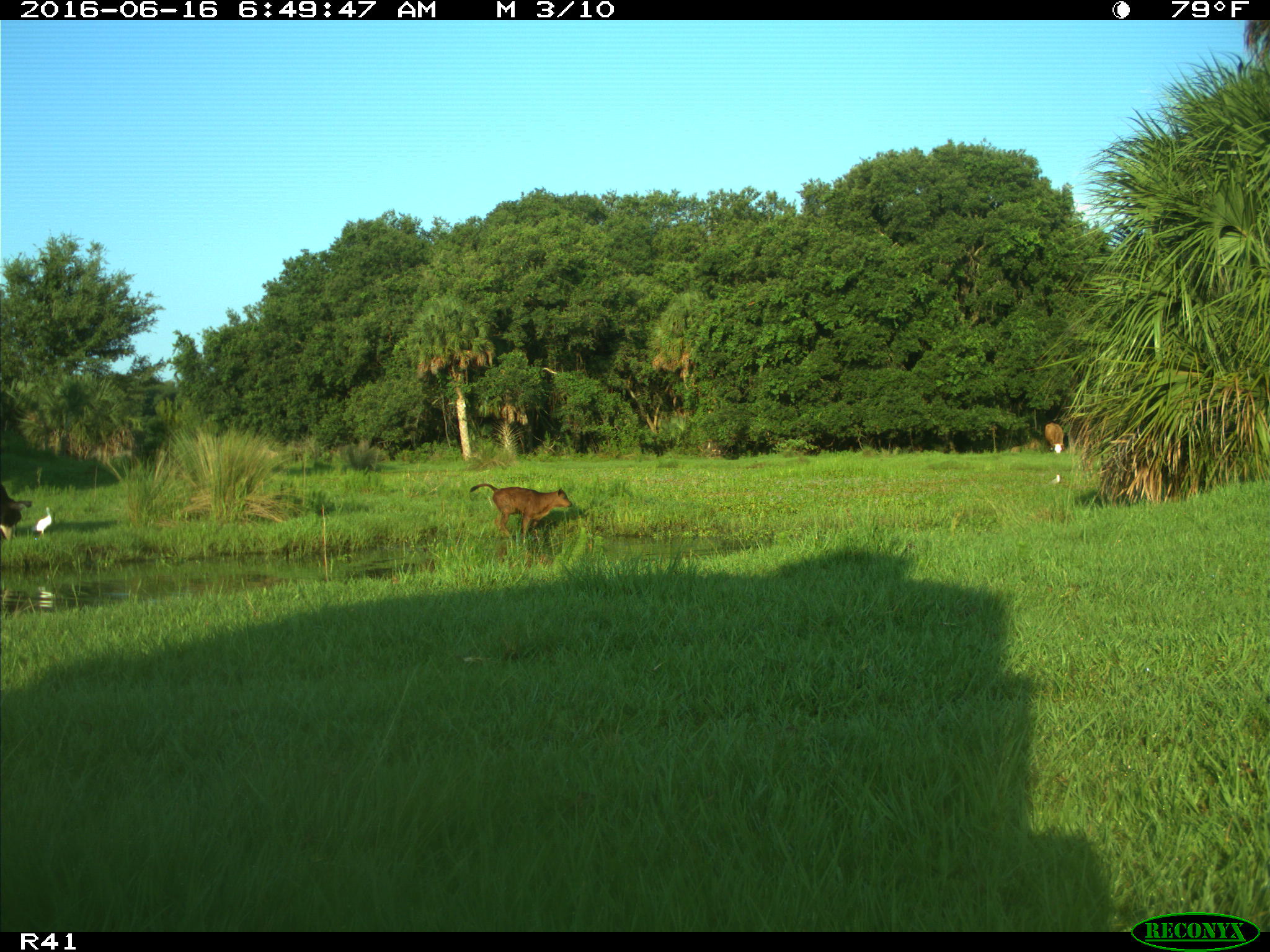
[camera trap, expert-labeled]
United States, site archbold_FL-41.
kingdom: Animalia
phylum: Chordata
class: Mammalia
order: Artiodactyla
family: Bovidae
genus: Bos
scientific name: Bos taurus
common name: domestic cow